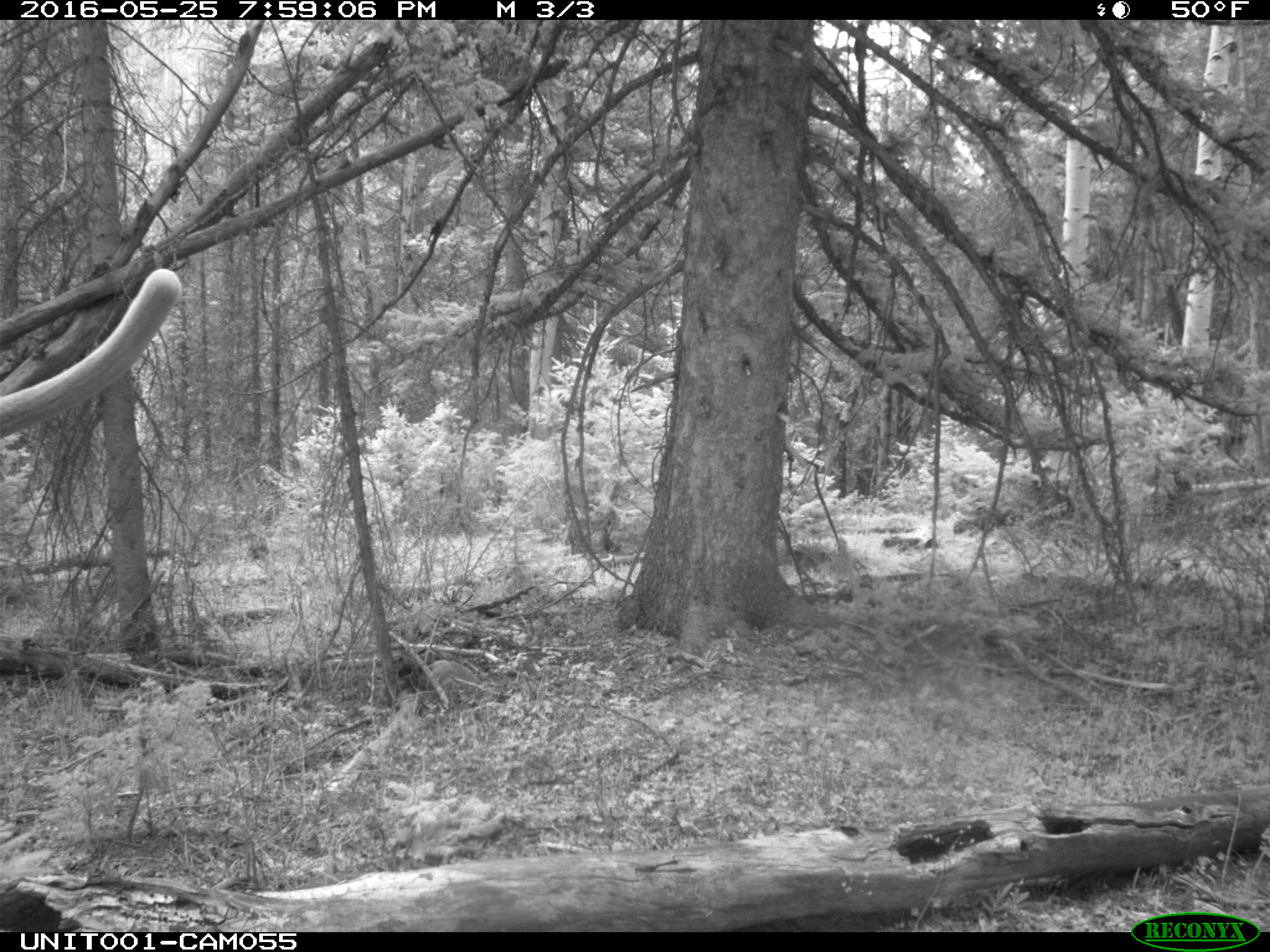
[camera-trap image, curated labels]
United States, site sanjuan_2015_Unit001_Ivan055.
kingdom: Animalia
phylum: Chordata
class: Mammalia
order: Artiodactyla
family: Cervidae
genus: Cervus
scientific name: Cervus elaphus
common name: red deer